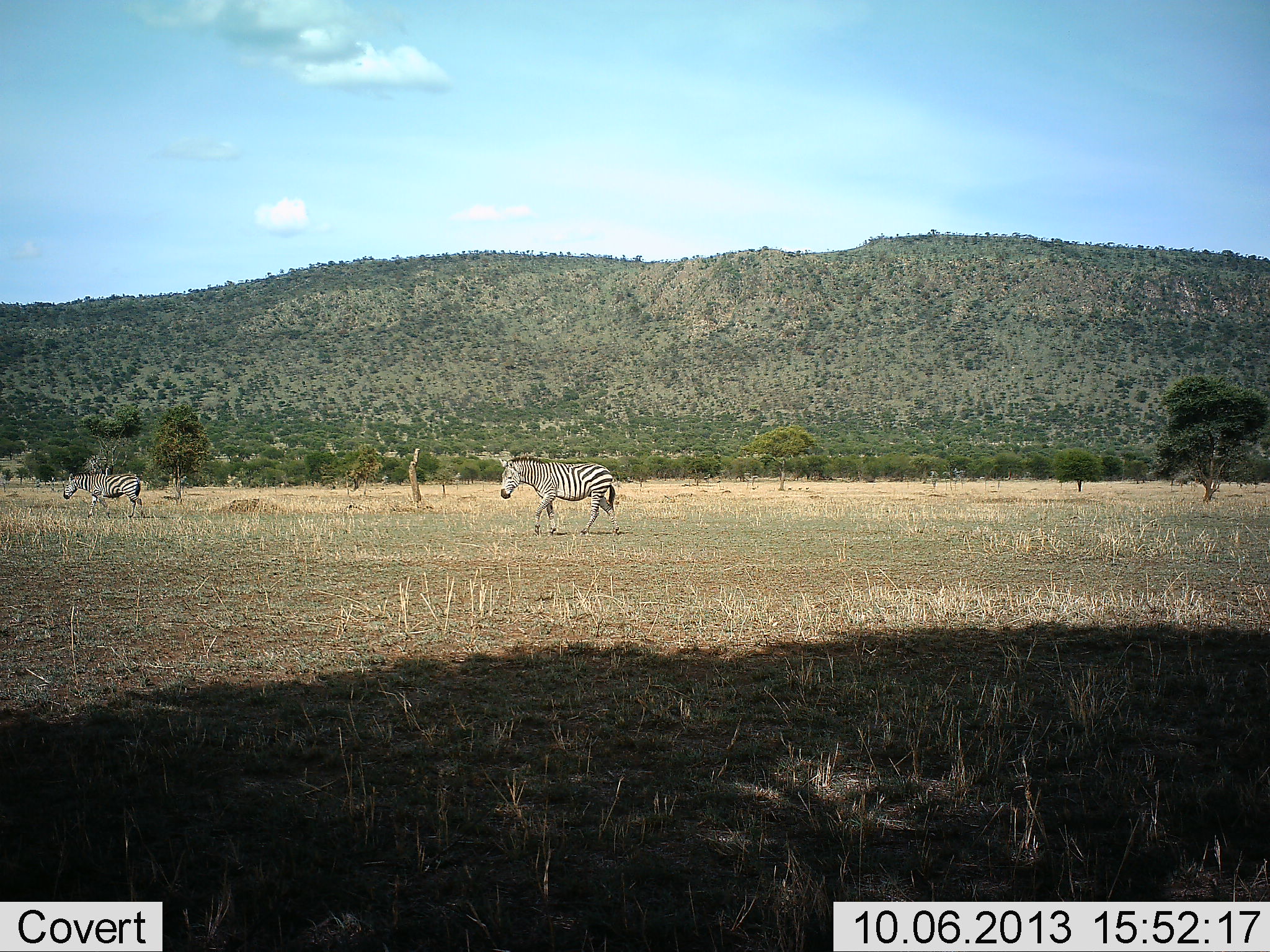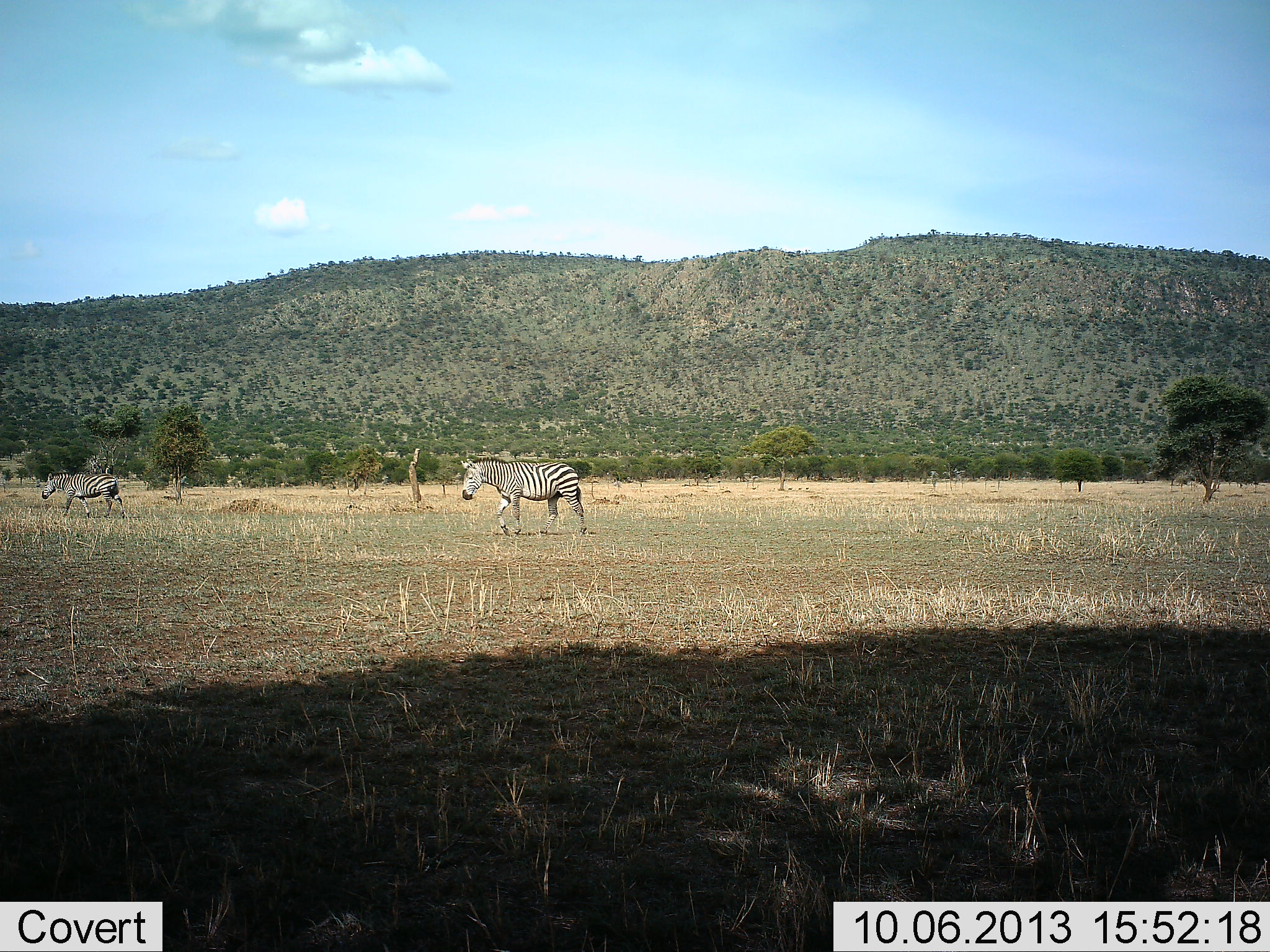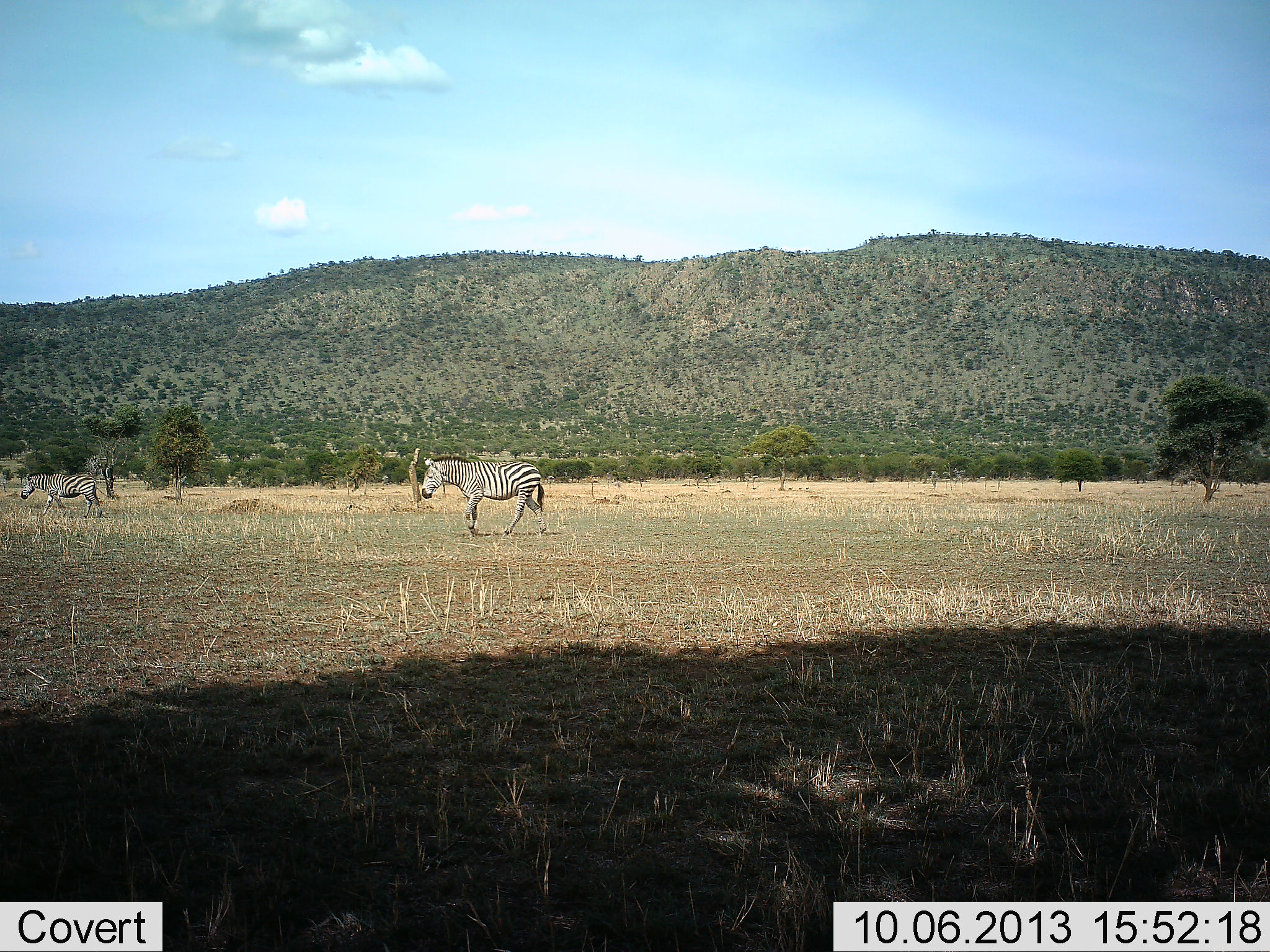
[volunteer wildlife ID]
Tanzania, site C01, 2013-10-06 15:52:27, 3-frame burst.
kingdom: Animalia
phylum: Chordata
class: Mammalia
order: Perissodactyla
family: Equidae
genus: Equus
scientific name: Equus quagga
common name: plains zebra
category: zebra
Zebra (plains zebra) (Equus quagga), count 2. Behavior (volunteer vote fractions): standing 17%, resting 0%, moving 86%, interacting 0%. Young present (vote fraction): 3%. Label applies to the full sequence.